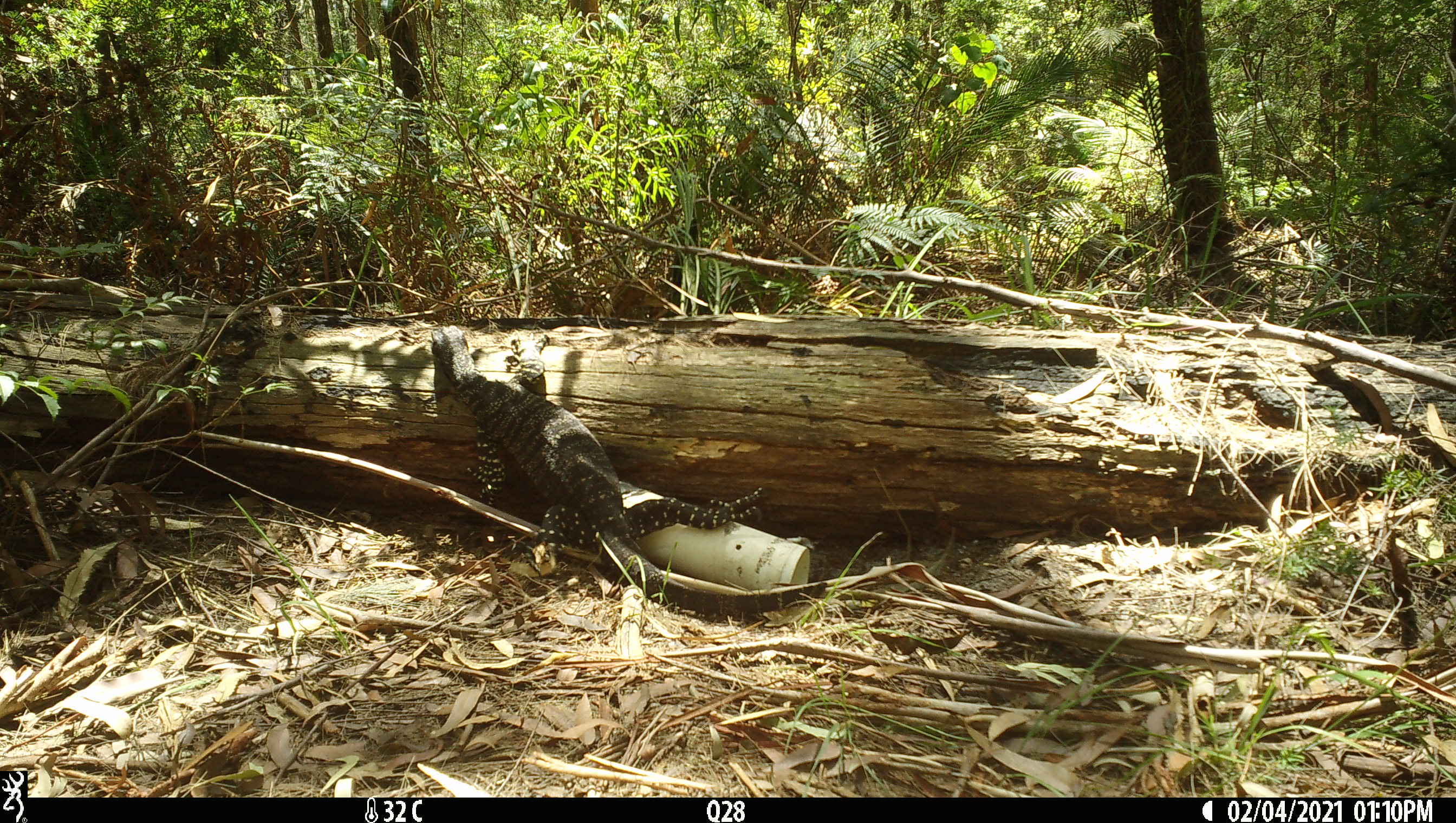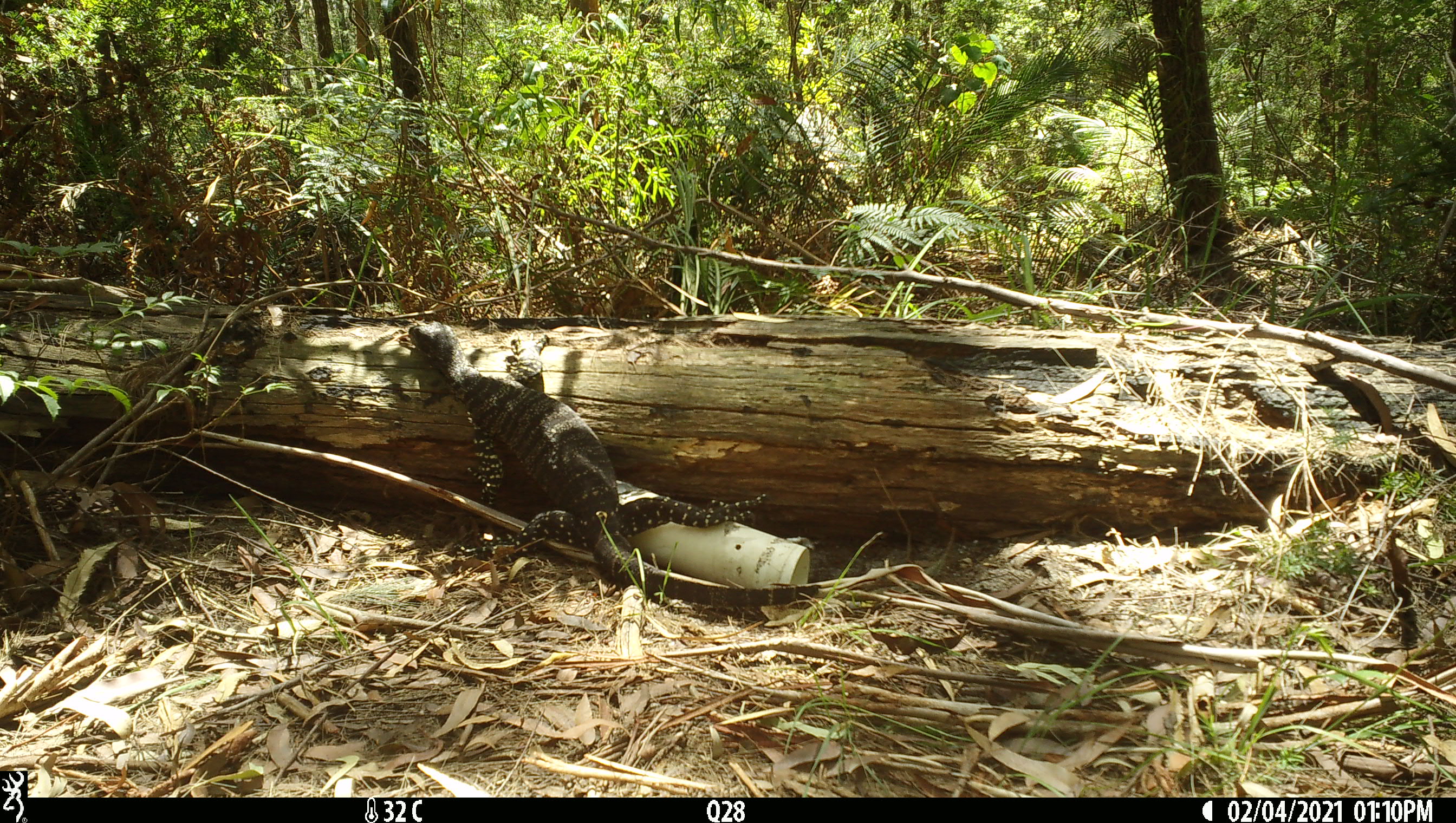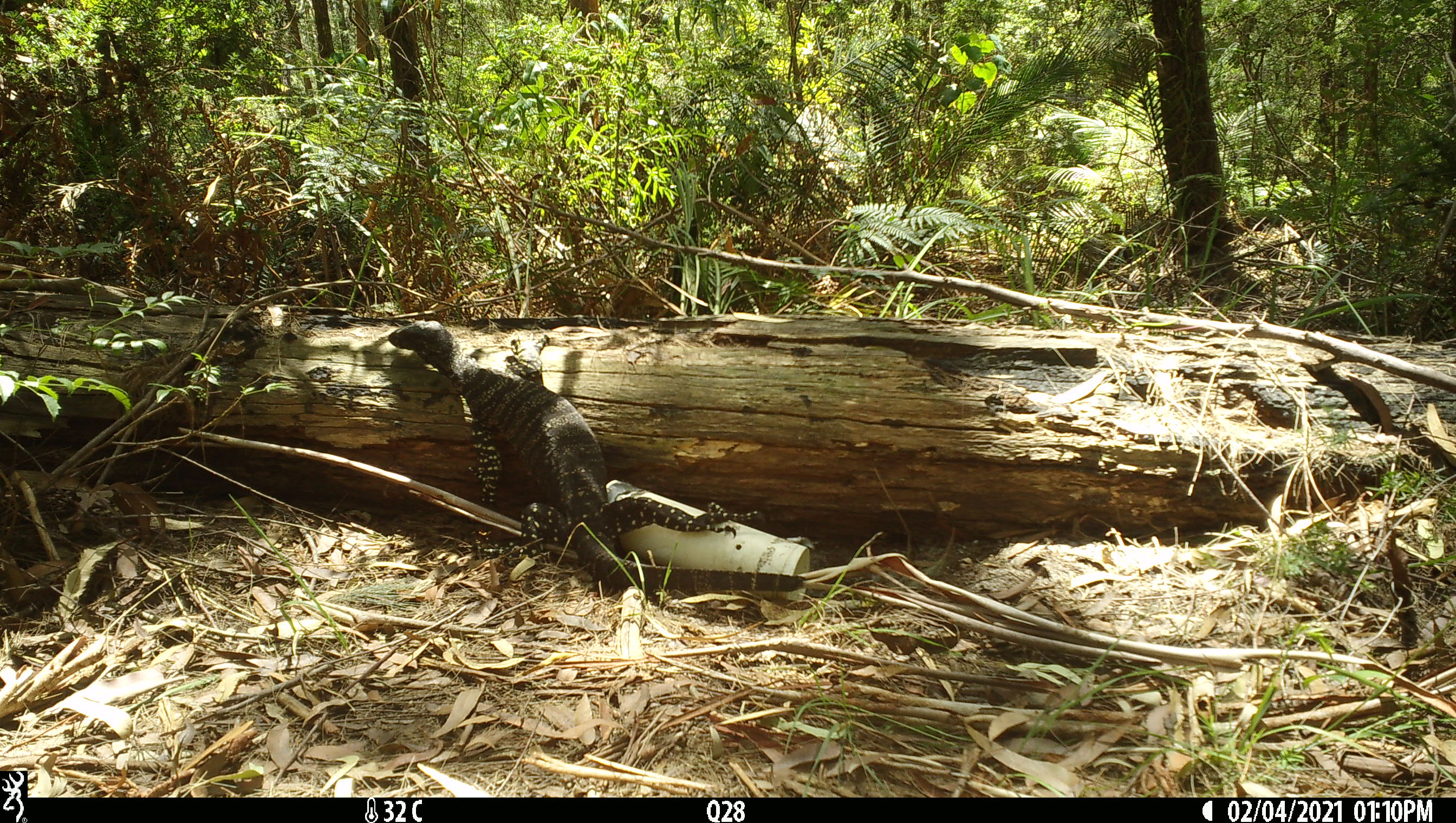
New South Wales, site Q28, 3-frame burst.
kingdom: Animalia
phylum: Chordata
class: Reptilia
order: Squamata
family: Varanidae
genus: Varanus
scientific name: Varanus varius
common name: lace monitor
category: goanna